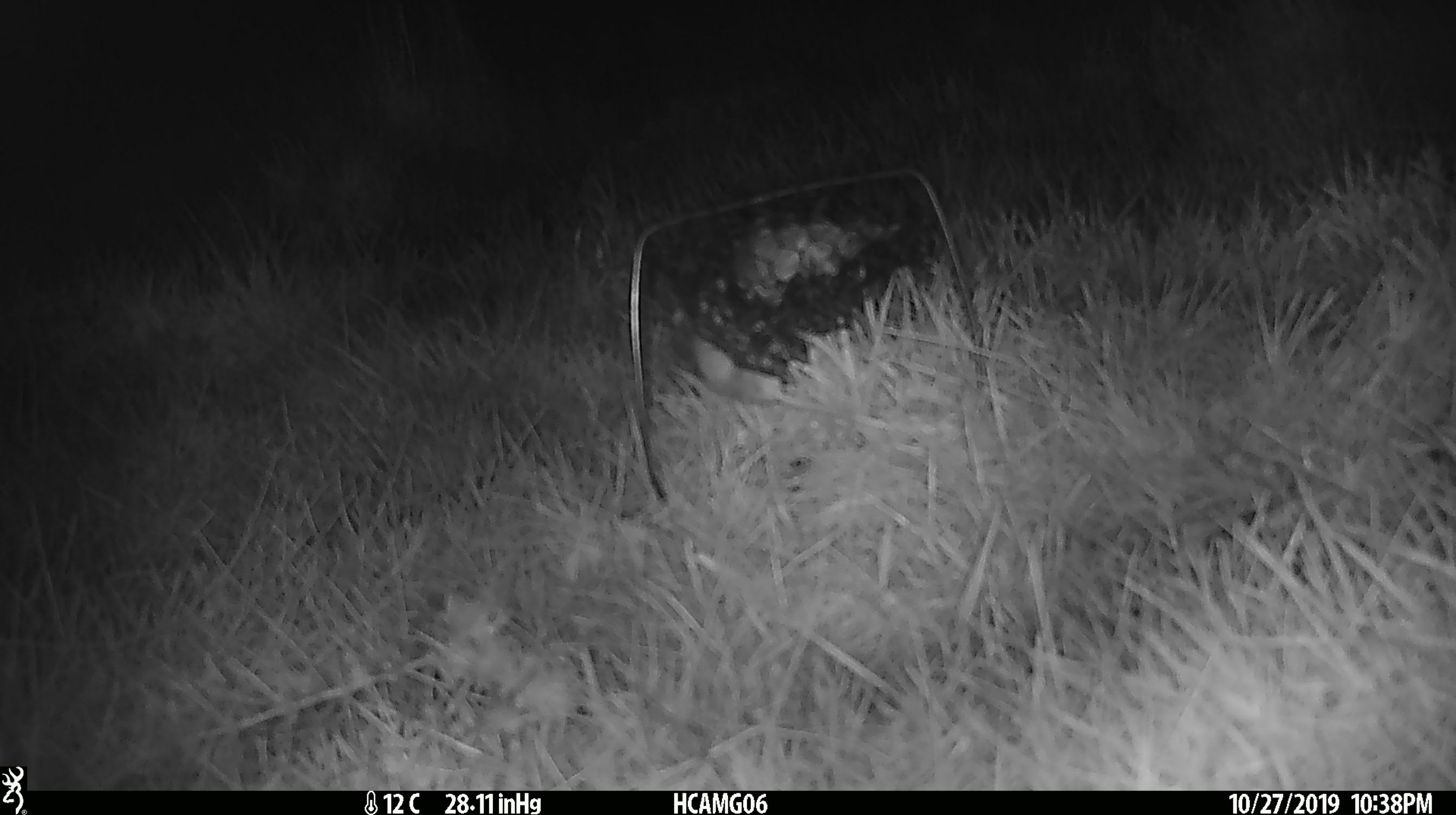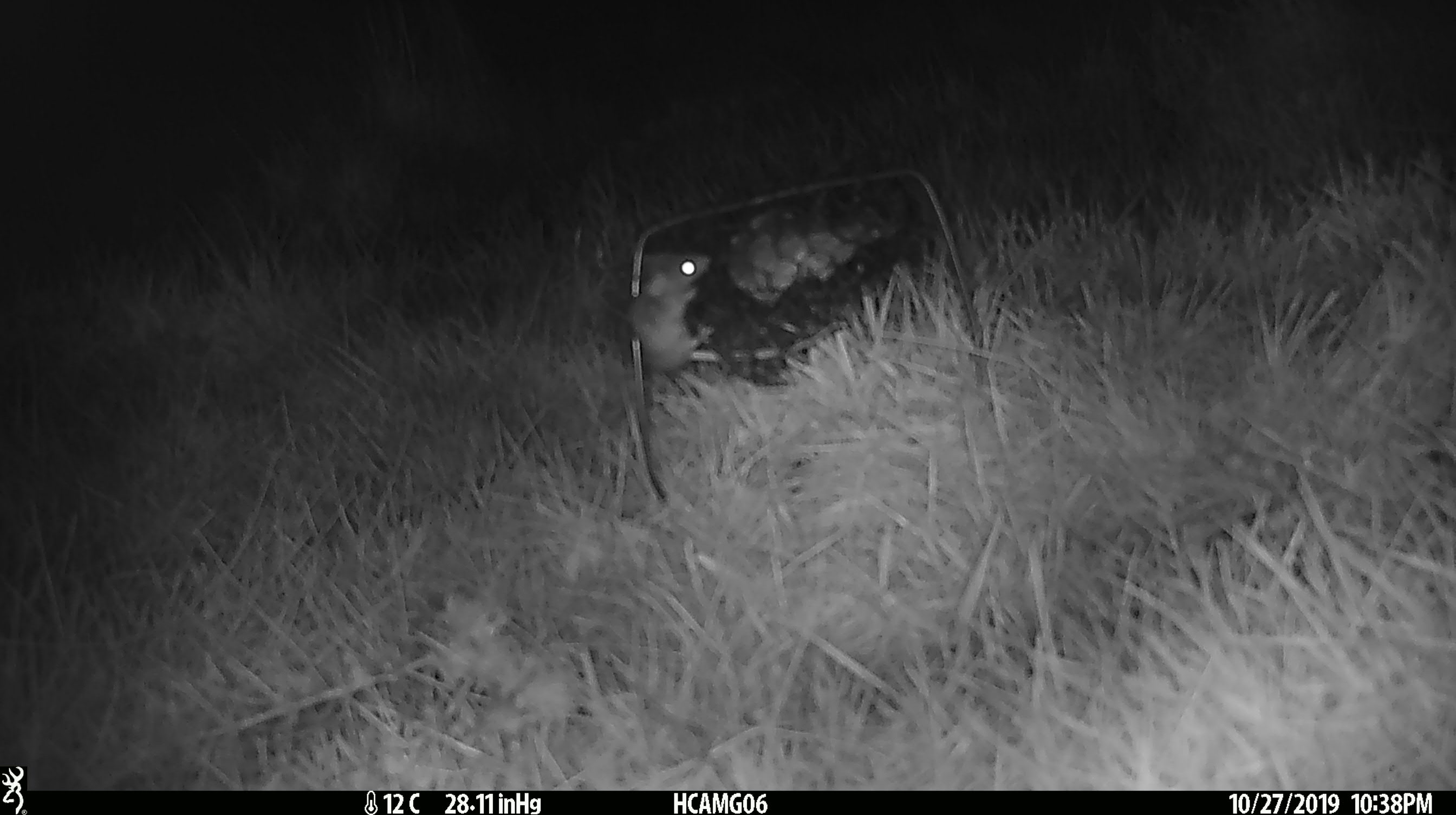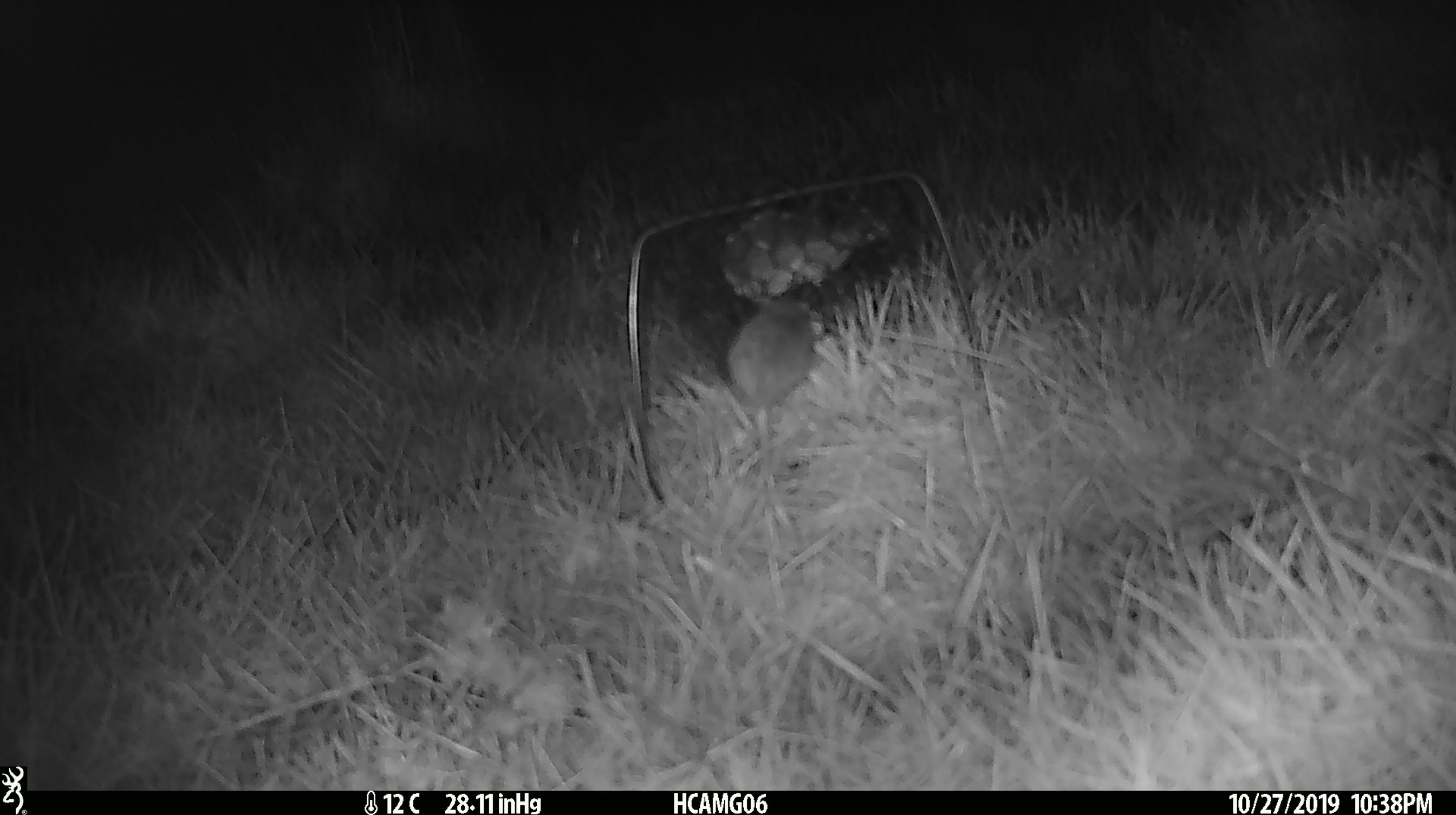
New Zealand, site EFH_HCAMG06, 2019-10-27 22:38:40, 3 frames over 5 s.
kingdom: Animalia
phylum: Chordata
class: Mammalia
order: Rodentia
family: Muridae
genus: Mus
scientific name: Mus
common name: mouse